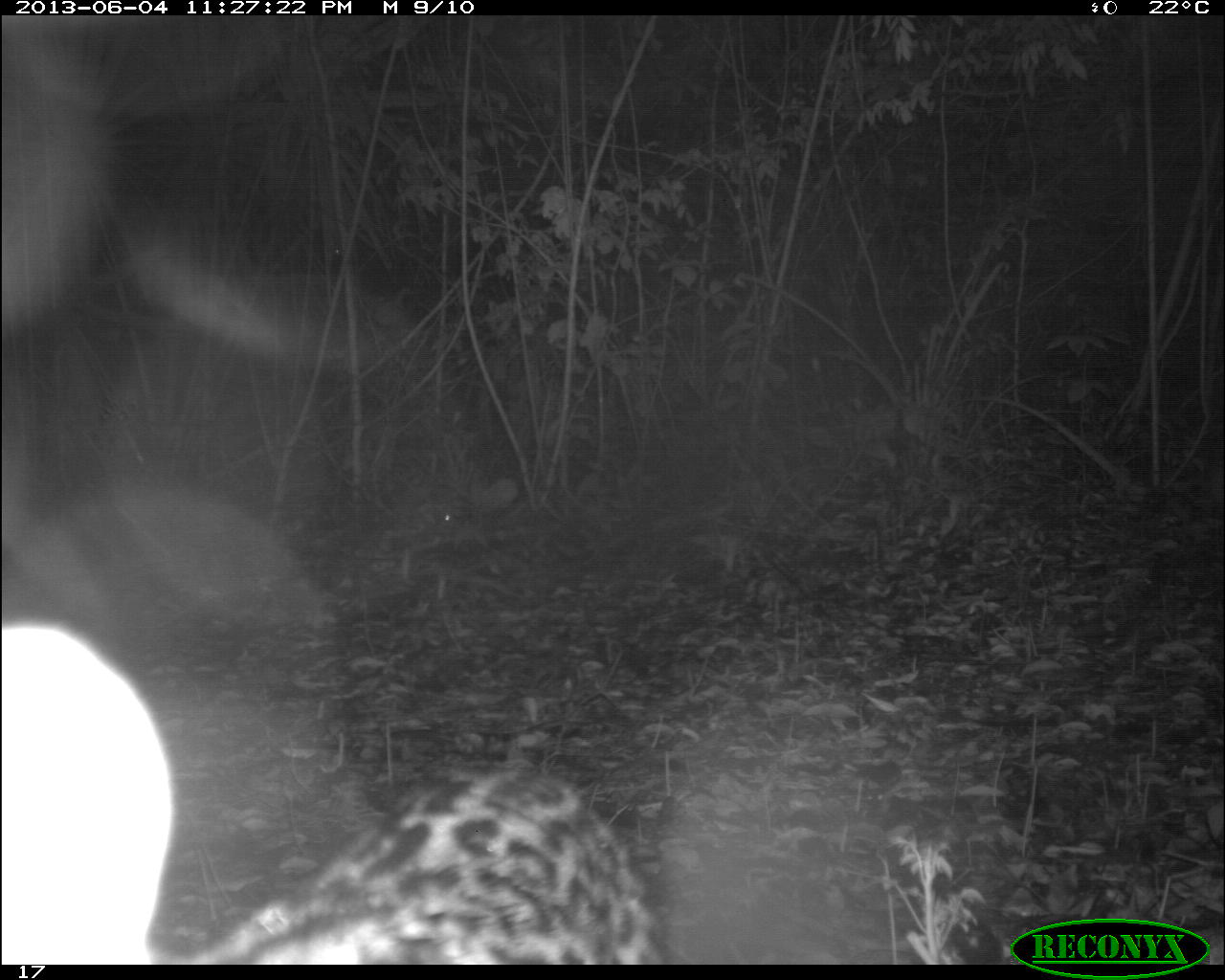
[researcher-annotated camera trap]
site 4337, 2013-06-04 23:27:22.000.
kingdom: Animalia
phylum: Chordata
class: Mammalia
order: Carnivora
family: Felidae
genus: Leopardus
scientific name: Leopardus pardalis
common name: ocelot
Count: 1.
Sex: male.